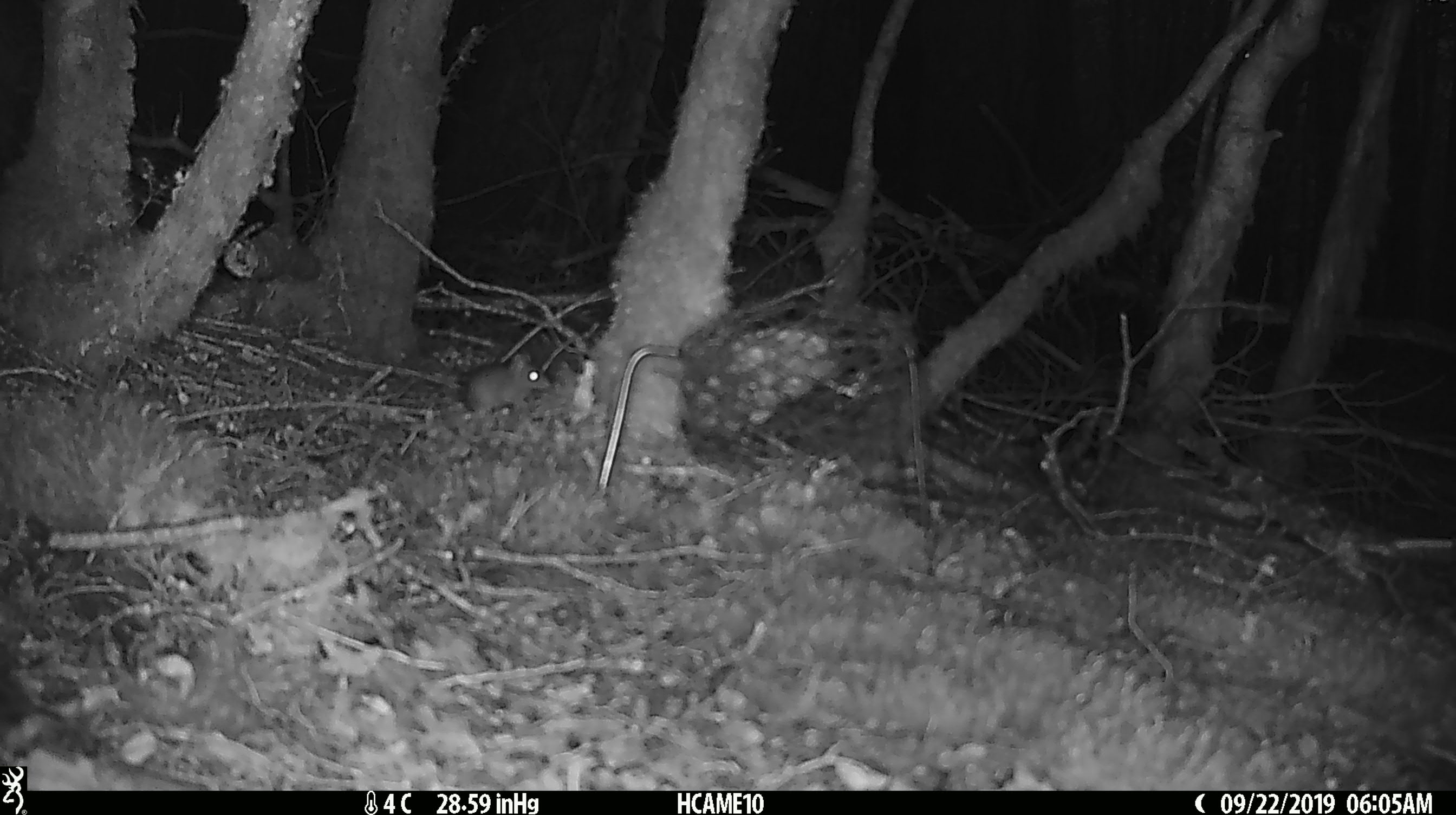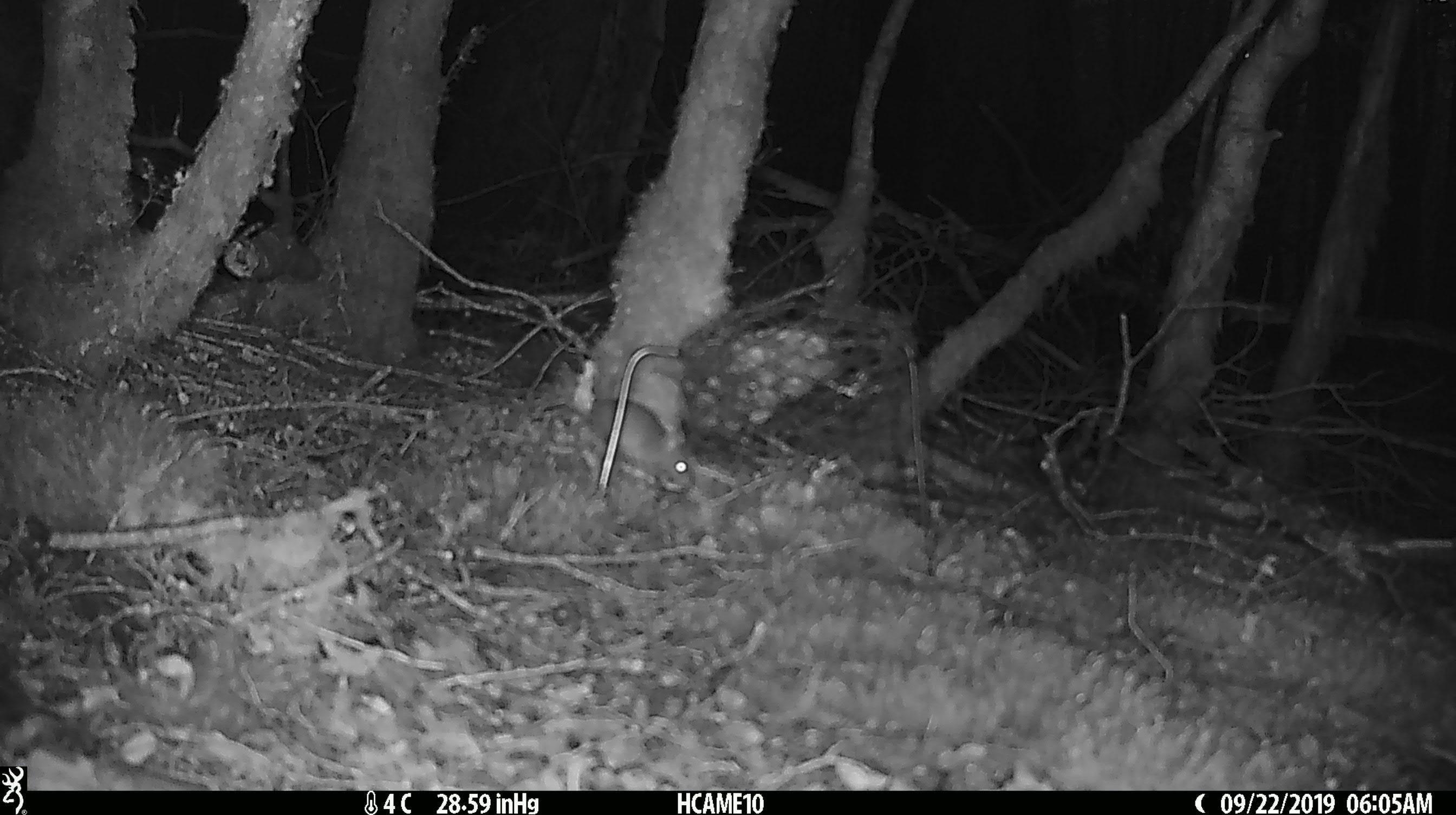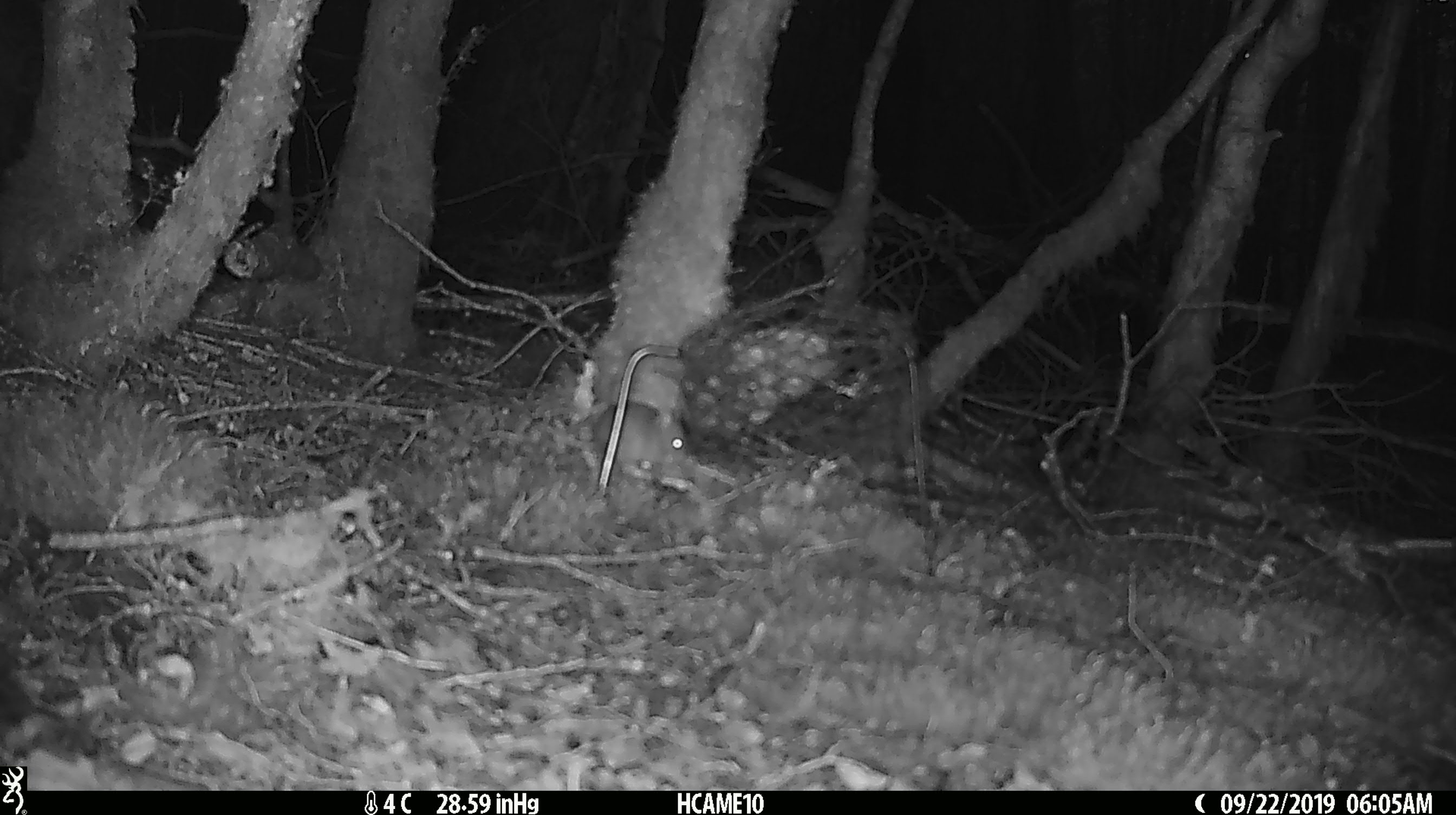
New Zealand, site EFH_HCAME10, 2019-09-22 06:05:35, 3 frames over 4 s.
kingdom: Animalia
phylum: Chordata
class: Mammalia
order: Rodentia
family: Muridae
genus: Mus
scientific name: Mus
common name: mouse